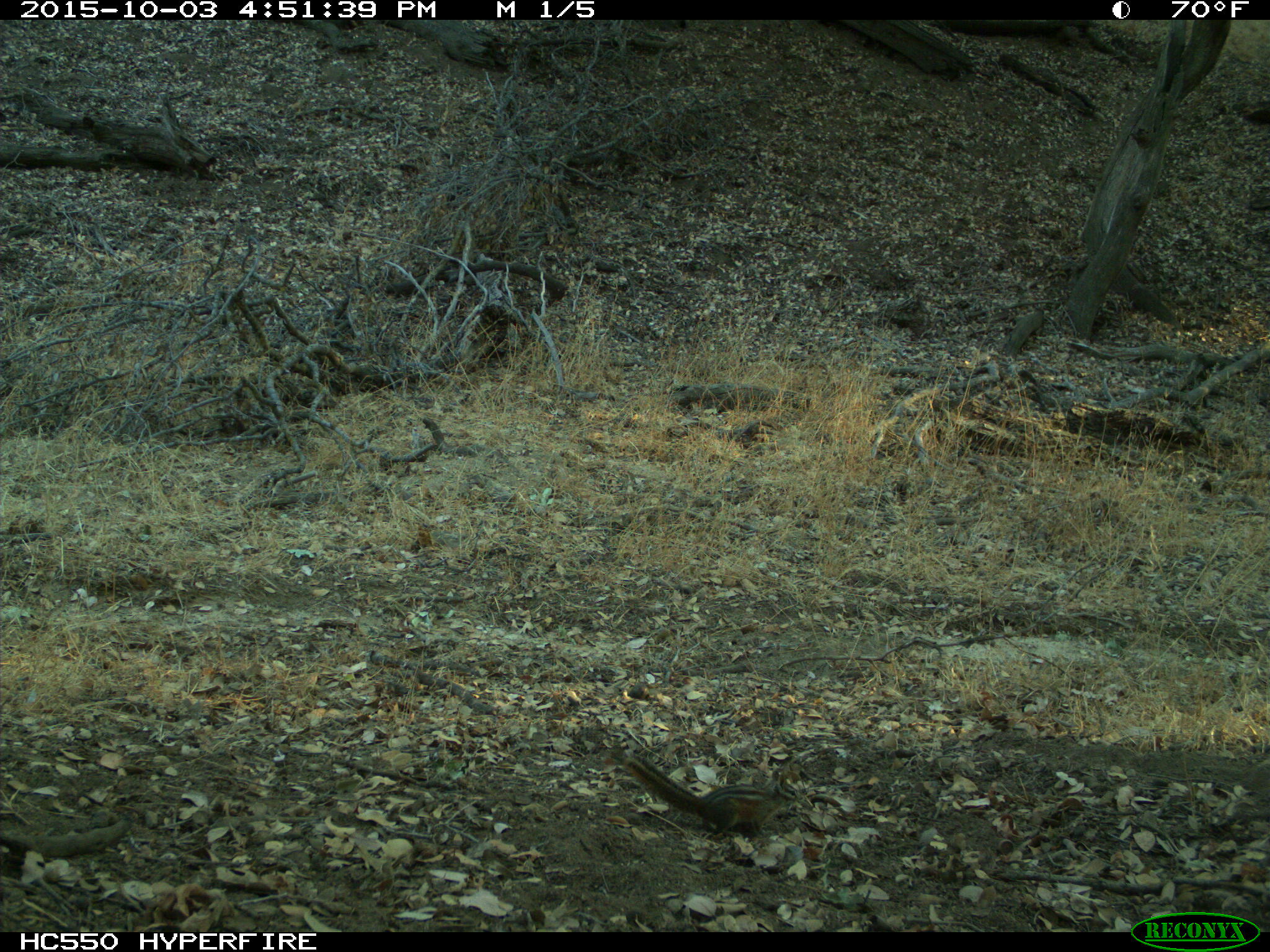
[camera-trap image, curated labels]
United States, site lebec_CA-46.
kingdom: Animalia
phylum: Chordata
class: Mammalia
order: Rodentia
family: Sciuridae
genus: Tamias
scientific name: Tamias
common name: chipmunk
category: unidentified chipmunk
Unidentified chipmunk (chipmunk) (Tamias).